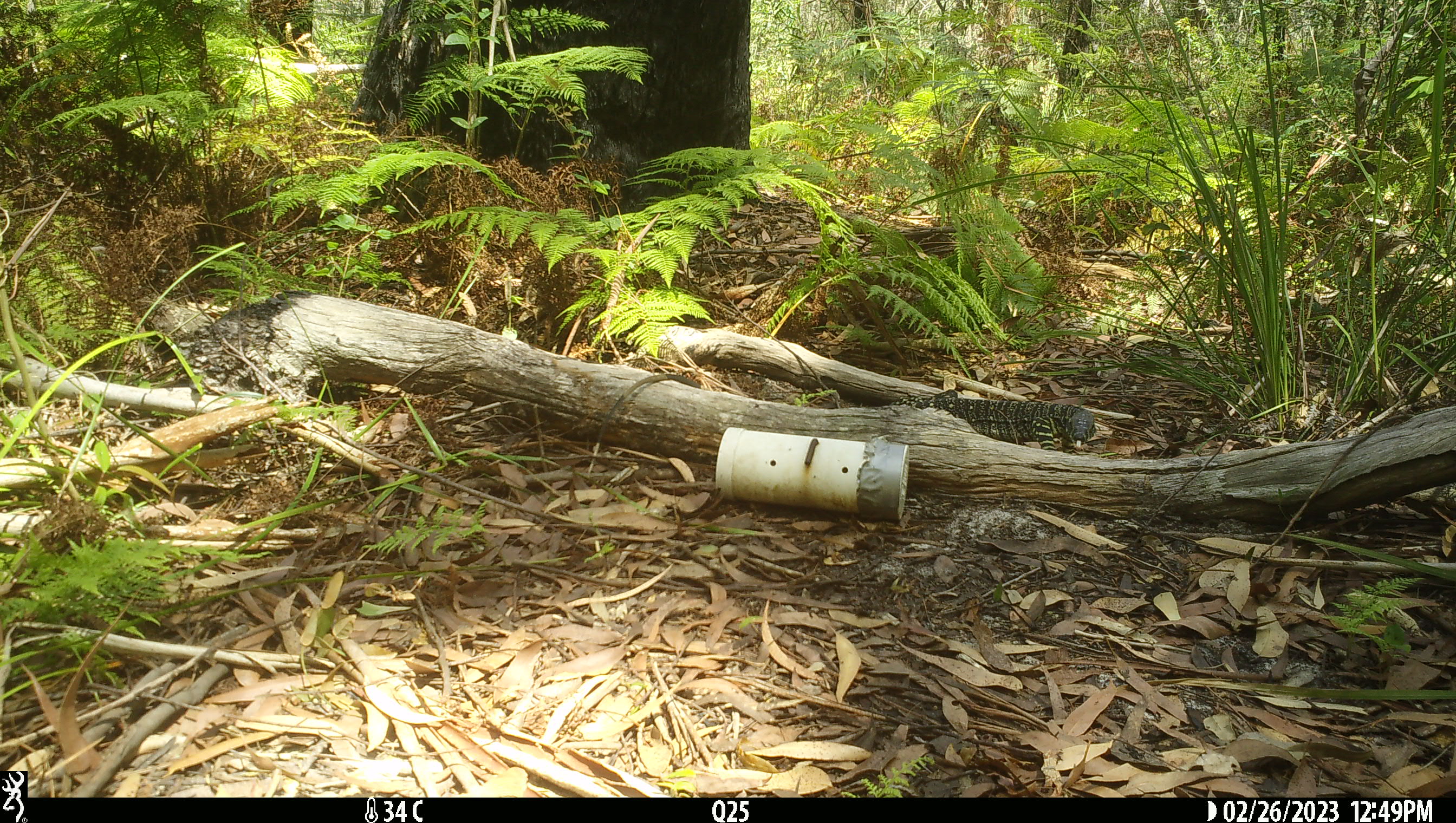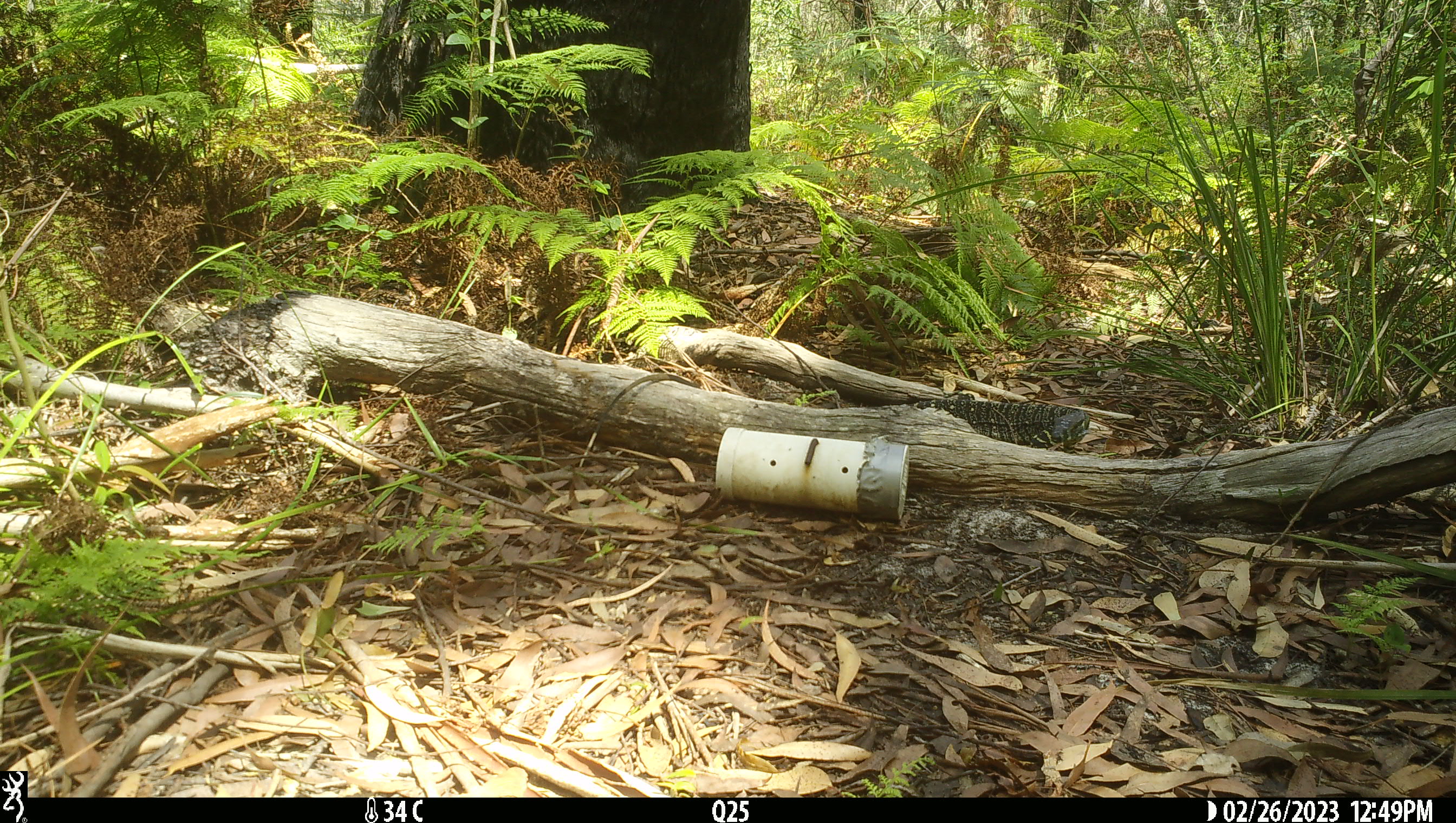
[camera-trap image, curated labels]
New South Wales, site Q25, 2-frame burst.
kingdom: Animalia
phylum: Chordata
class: Reptilia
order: Squamata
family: Varanidae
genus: Varanus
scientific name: Varanus varius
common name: lace monitor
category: goanna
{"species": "goanna (lace monitor) (Varanus varius)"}